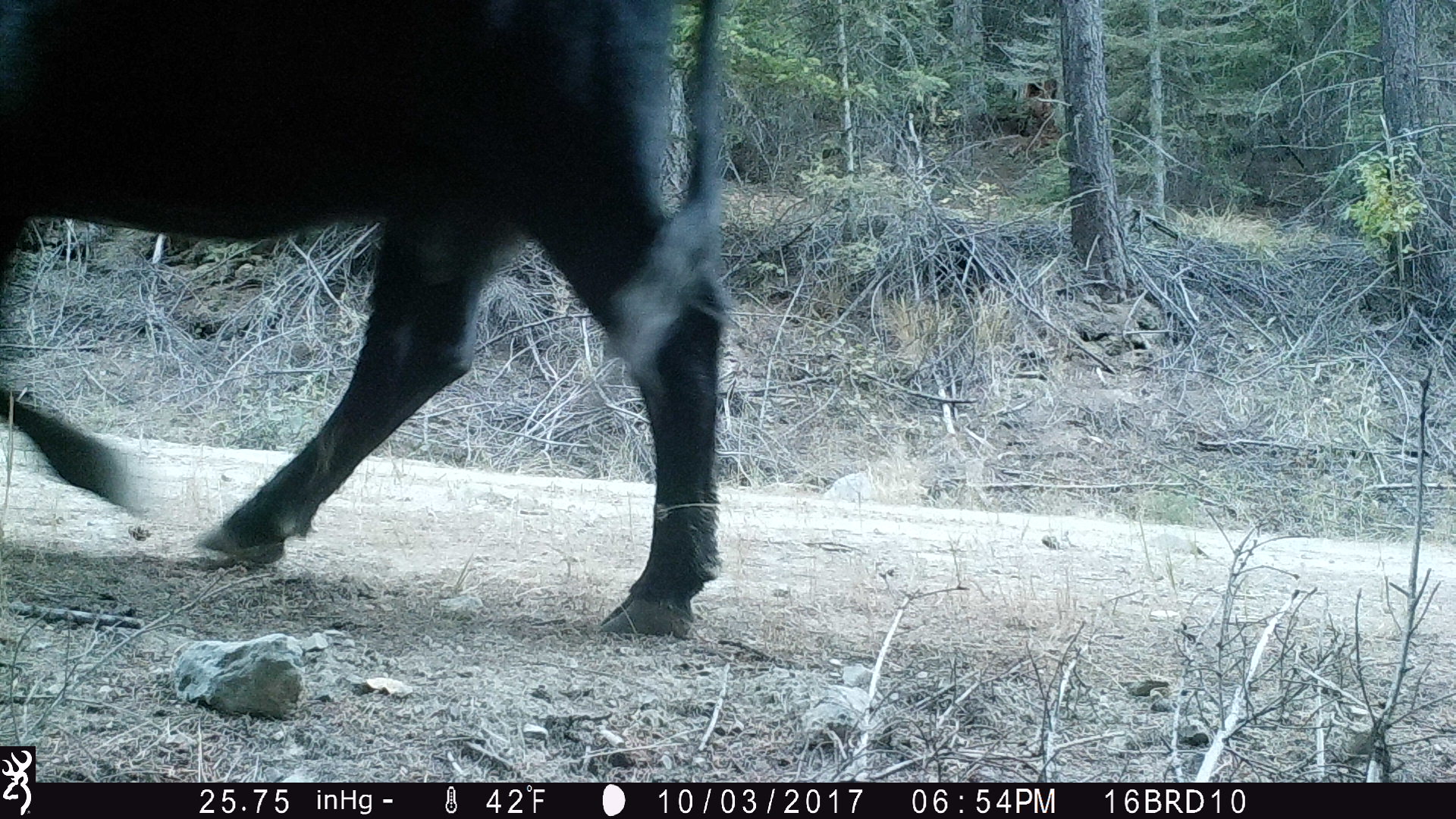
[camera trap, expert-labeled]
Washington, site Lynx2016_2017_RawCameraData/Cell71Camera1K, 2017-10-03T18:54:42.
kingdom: Animalia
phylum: Chordata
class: Mammalia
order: Artiodactyla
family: Bovidae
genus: Bos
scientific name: Bos taurus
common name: domestic cattle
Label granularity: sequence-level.